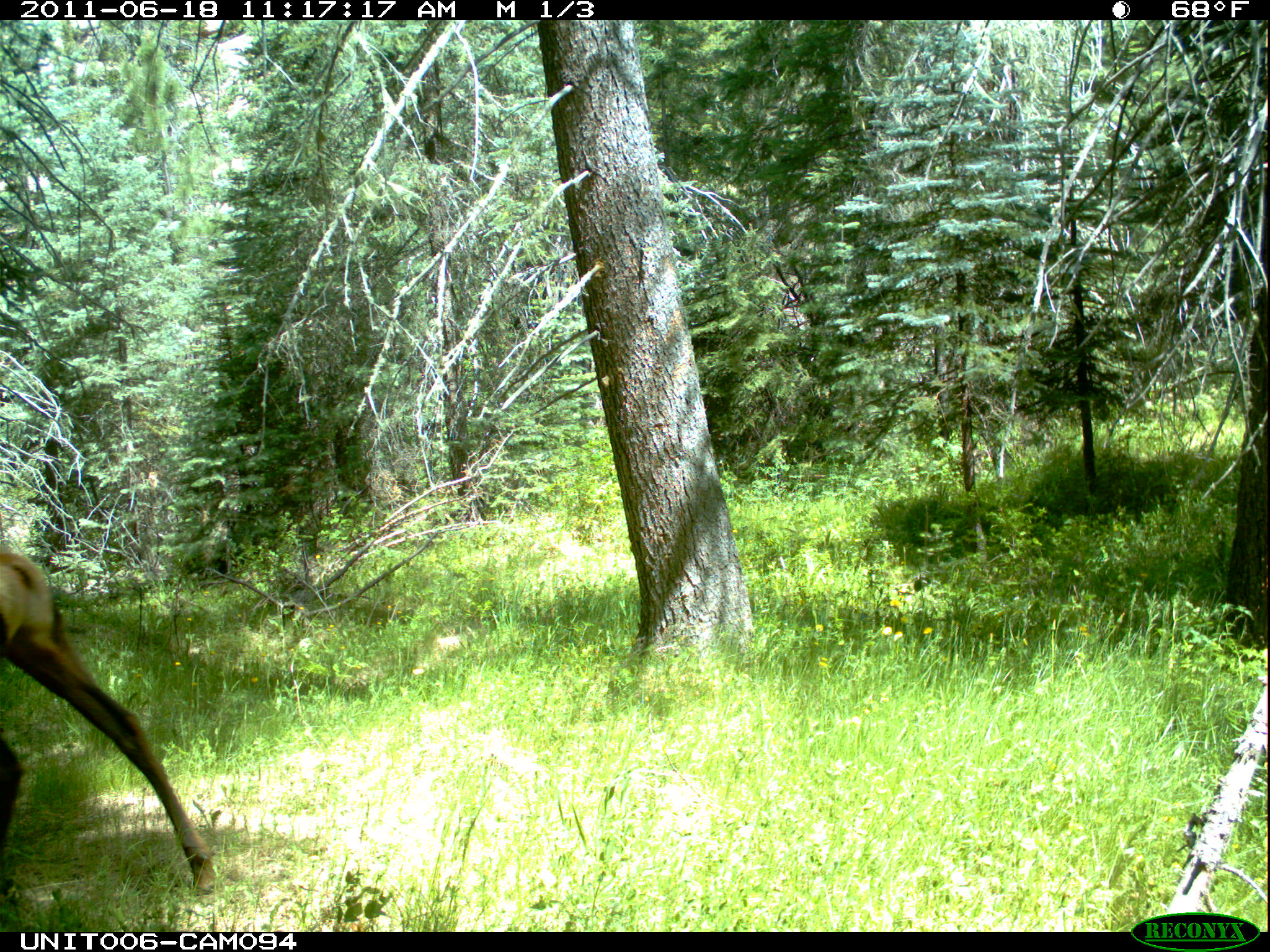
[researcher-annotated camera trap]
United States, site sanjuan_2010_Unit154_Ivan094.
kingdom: Animalia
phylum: Chordata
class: Mammalia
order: Artiodactyla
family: Cervidae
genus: Cervus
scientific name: Cervus elaphus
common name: red deer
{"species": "Cervus elaphus (red deer)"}